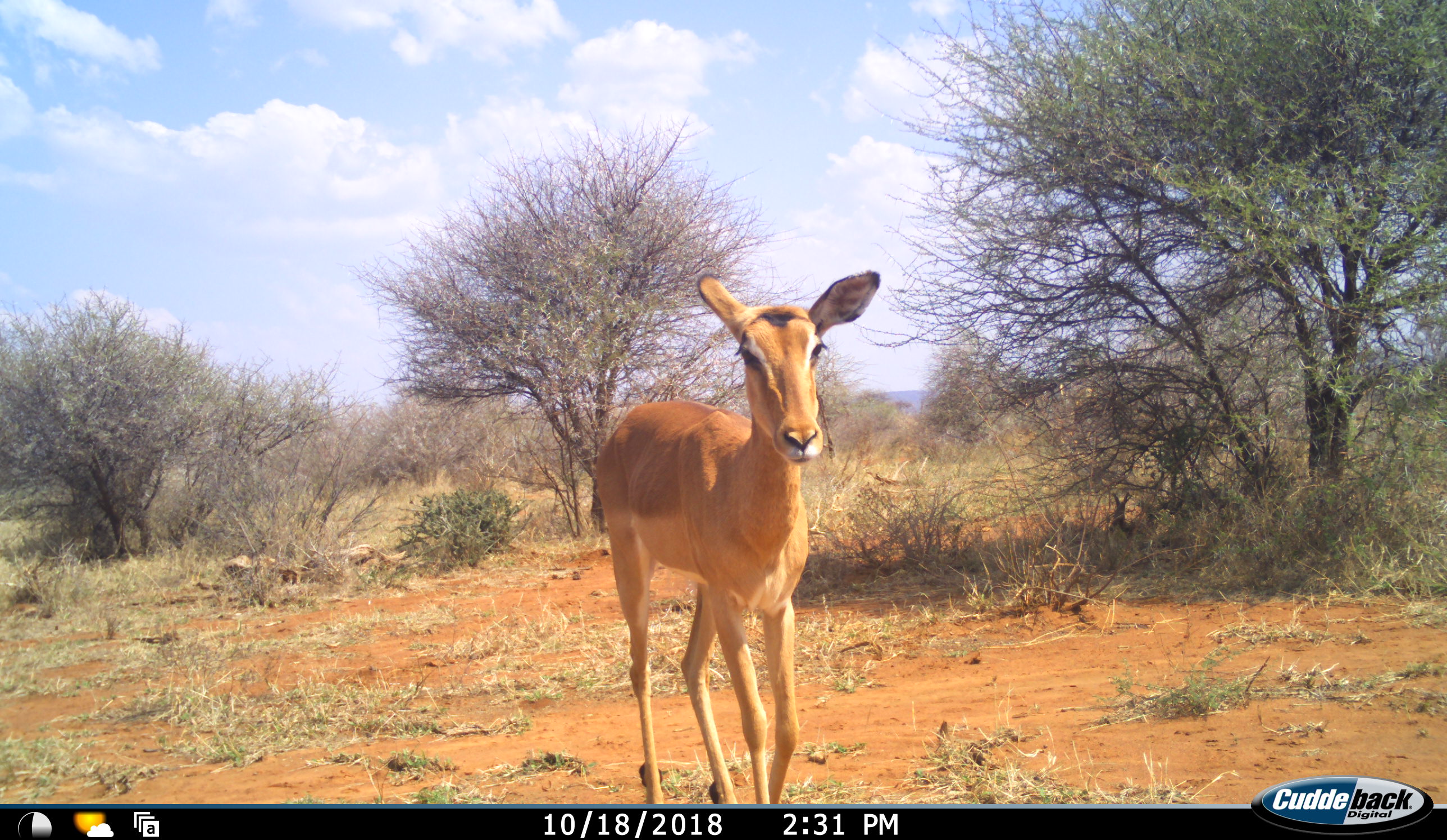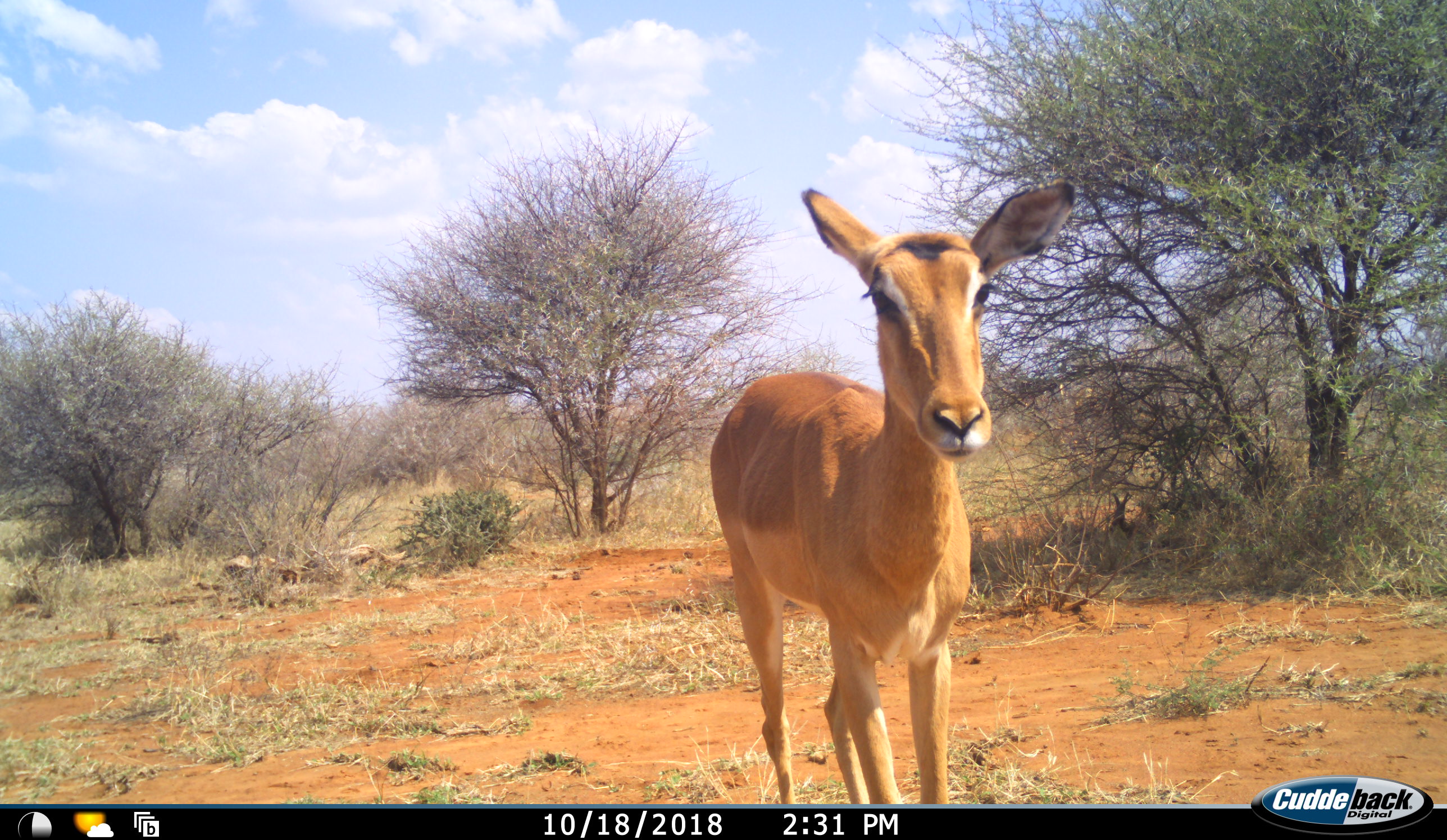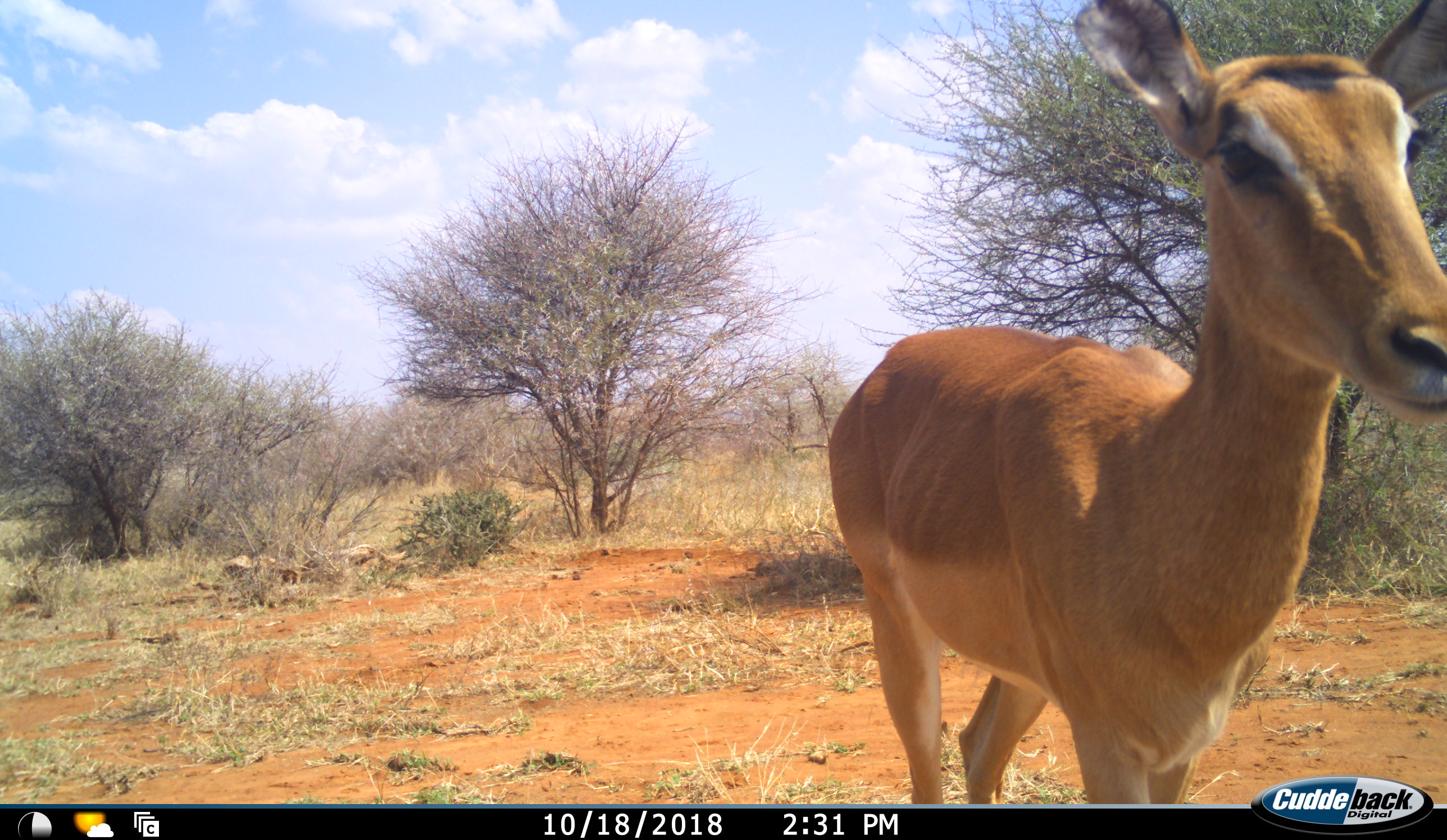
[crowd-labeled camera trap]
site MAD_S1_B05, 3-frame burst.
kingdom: Animalia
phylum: Chordata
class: Mammalia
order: Artiodactyla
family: Bovidae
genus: Aepyceros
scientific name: Aepyceros melampus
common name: impala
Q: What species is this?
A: Impala (Aepyceros melampus).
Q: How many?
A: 1.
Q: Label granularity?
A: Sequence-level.